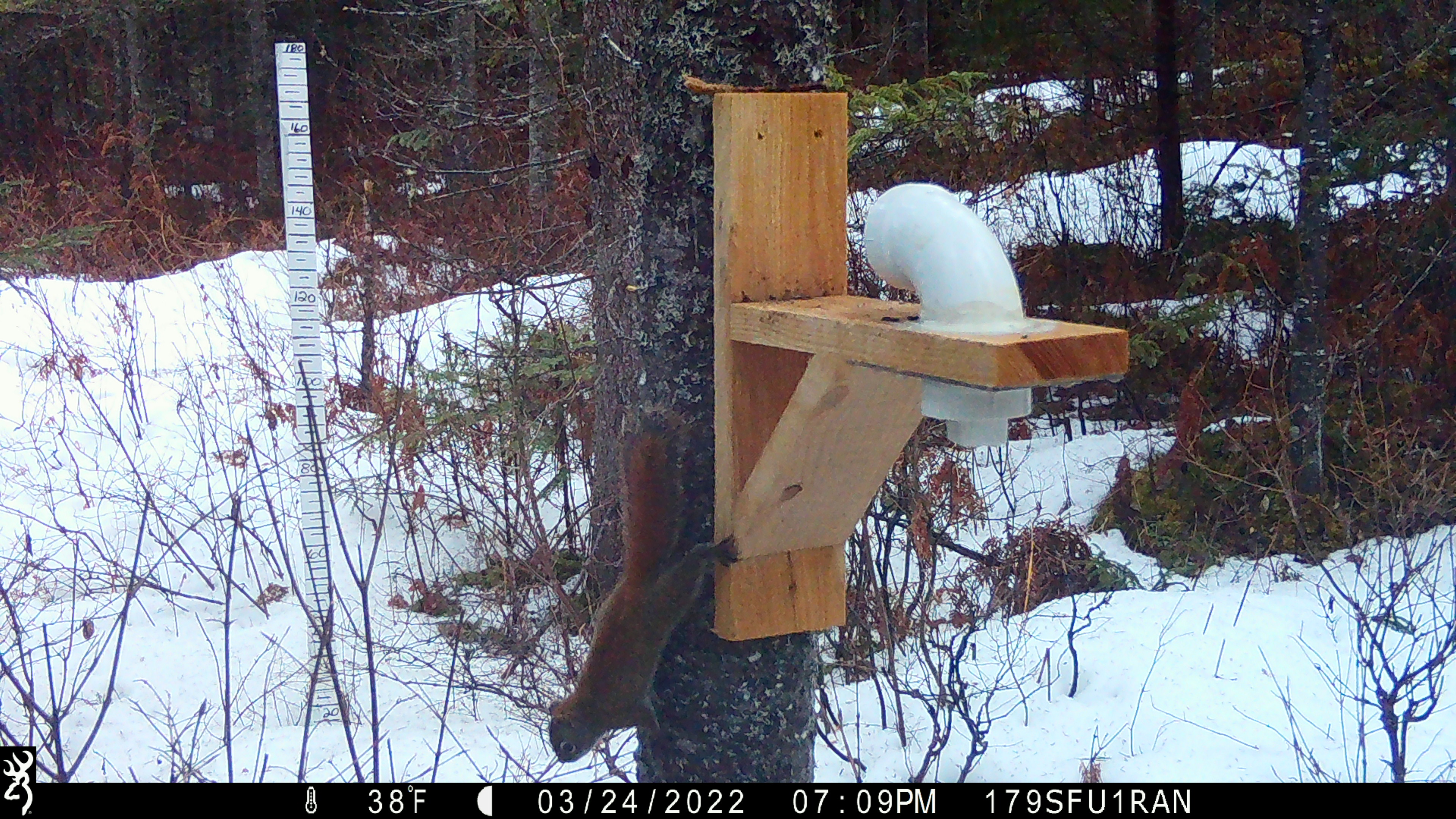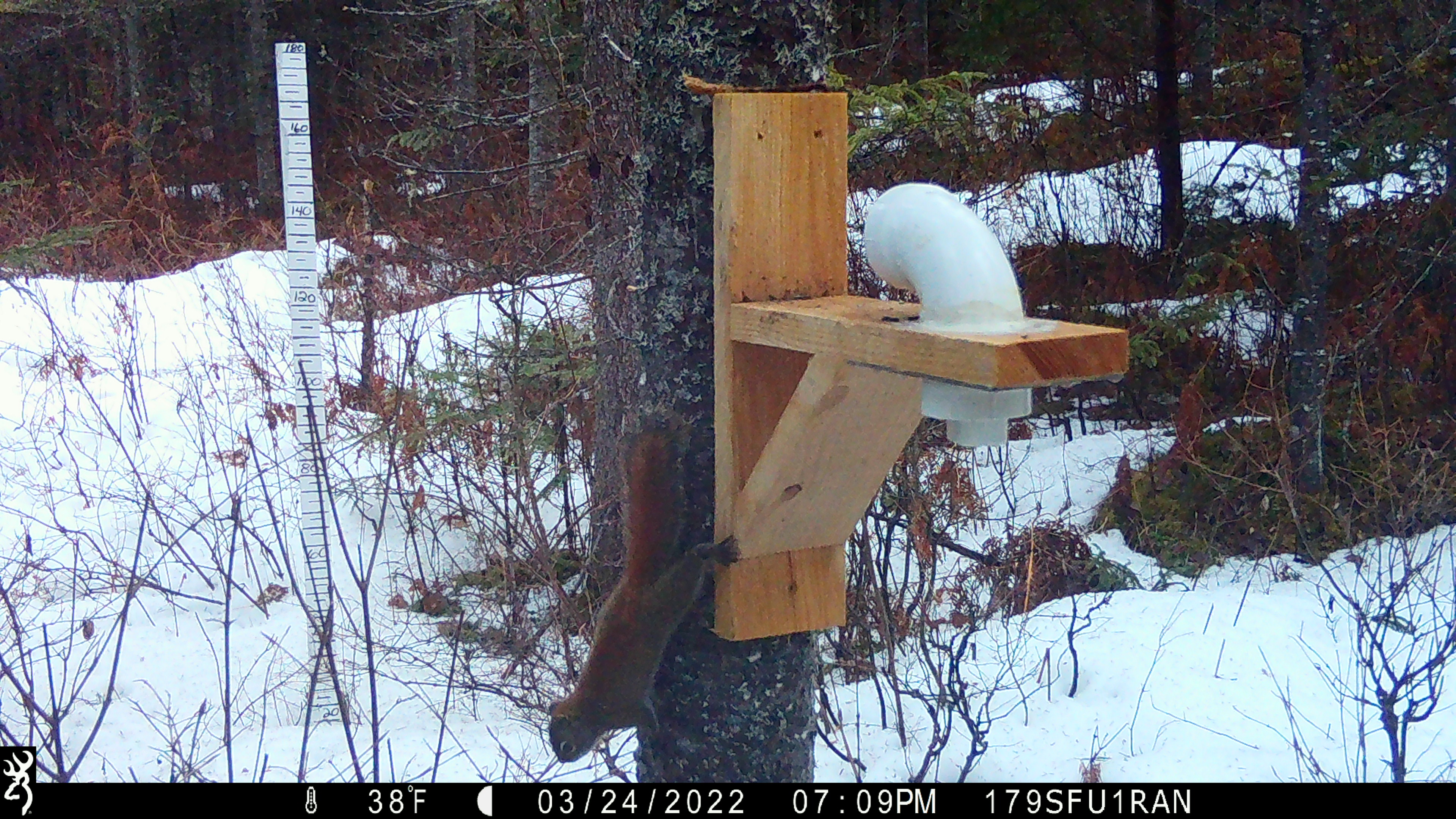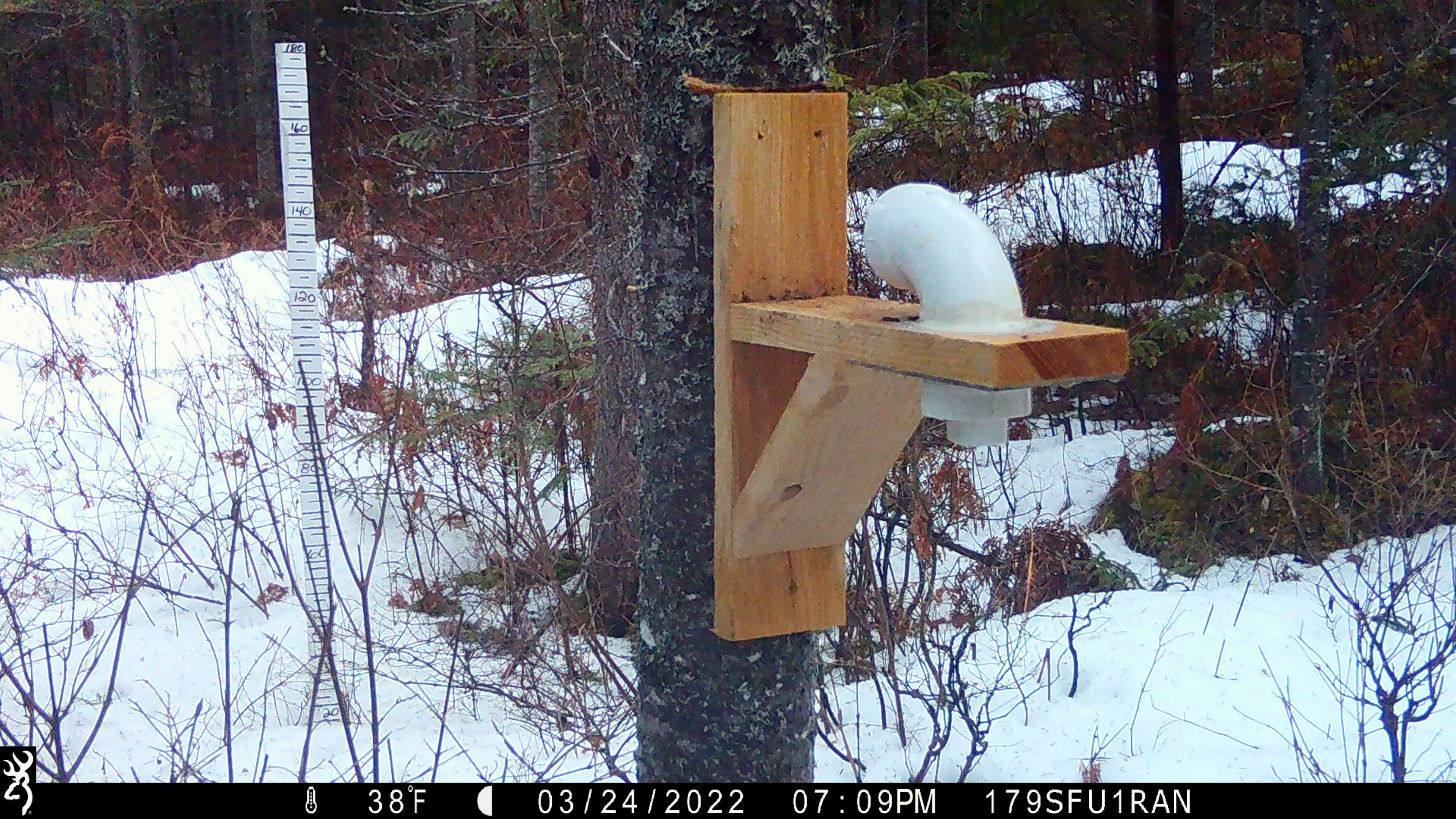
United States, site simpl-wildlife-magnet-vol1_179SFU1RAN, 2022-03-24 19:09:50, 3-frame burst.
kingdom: Animalia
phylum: Chordata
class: Mammalia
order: Rodentia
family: Sciuridae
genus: Tamiasciurus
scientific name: Tamiasciurus hudsonicus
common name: red squirrel